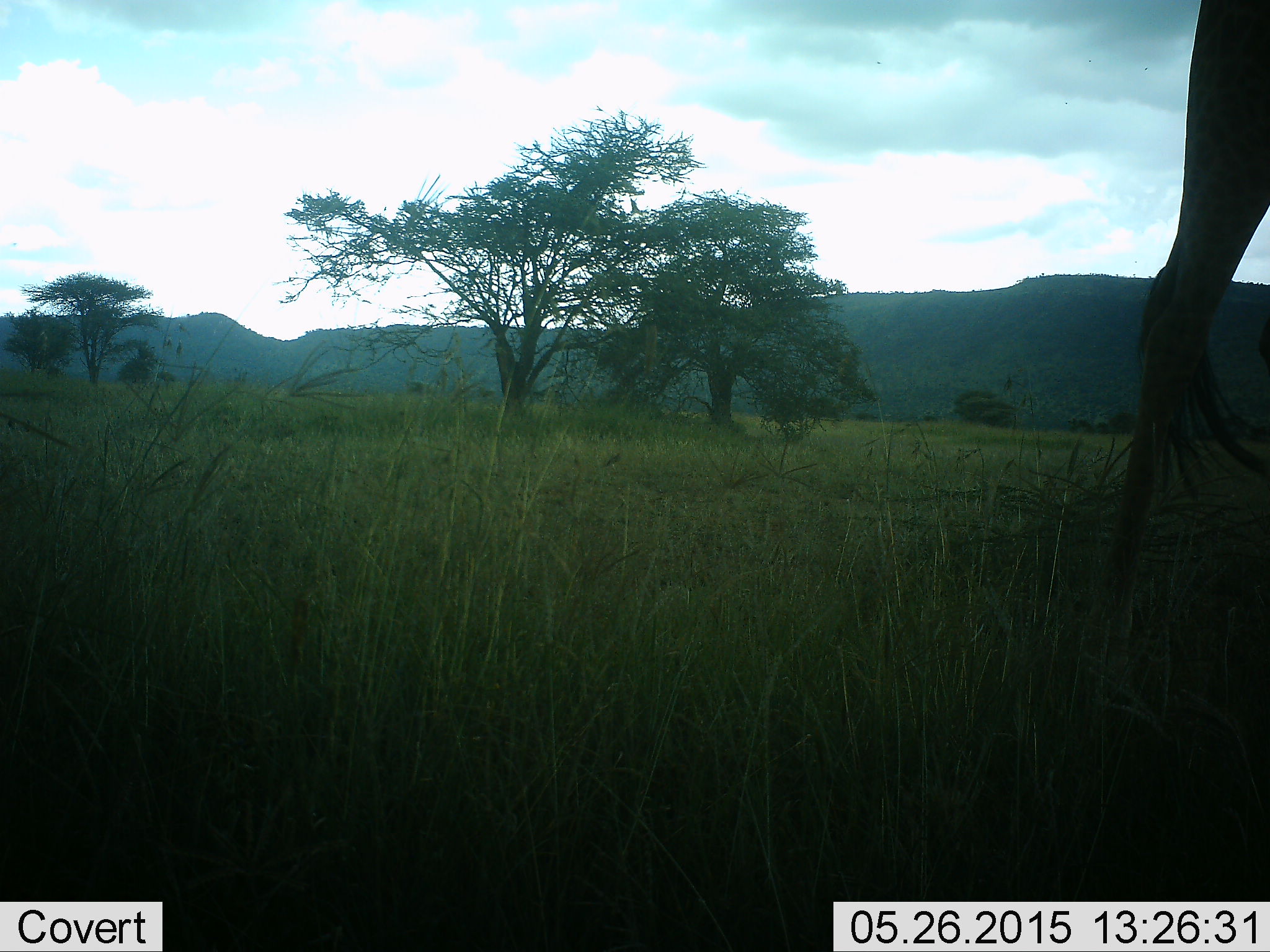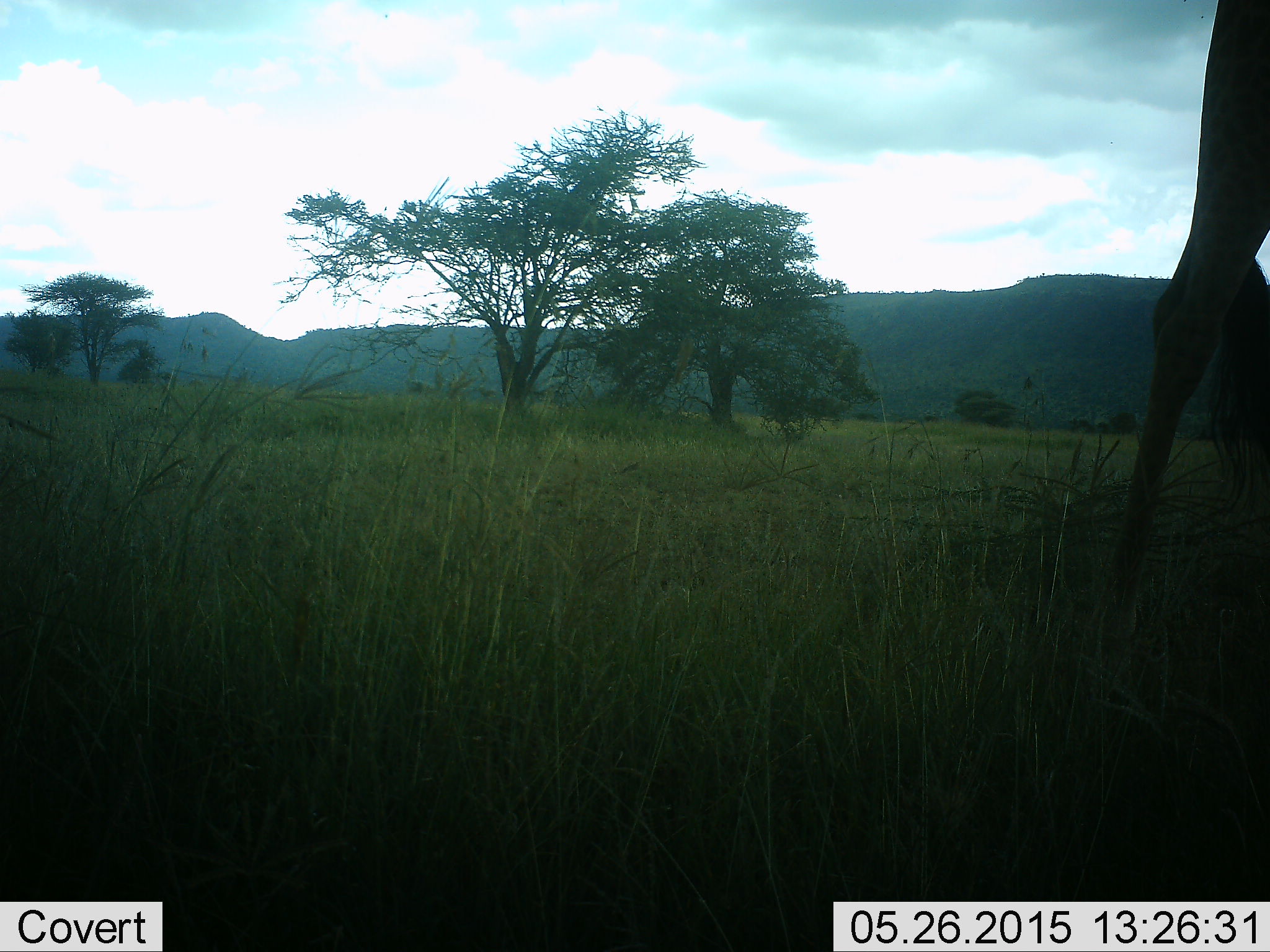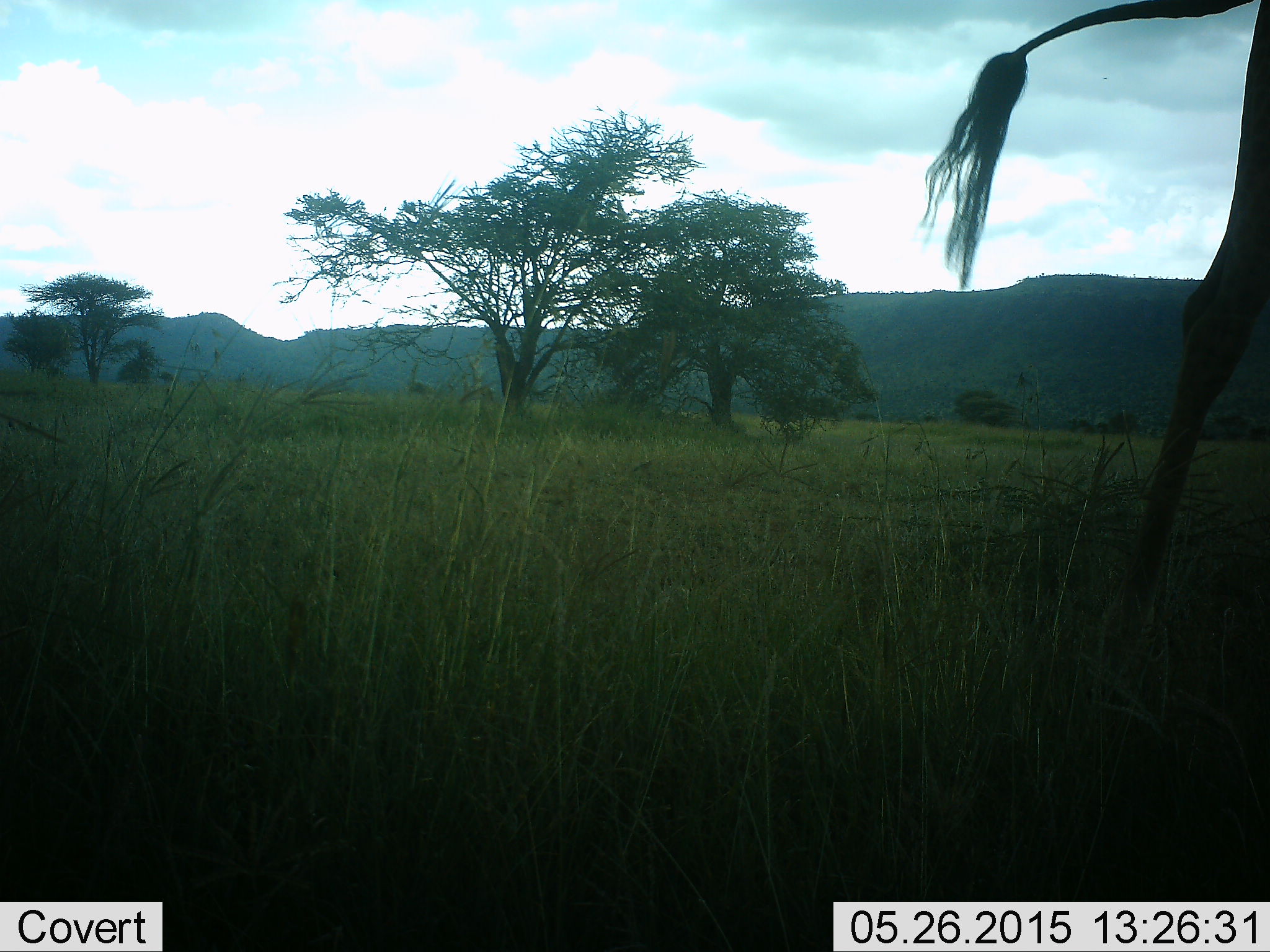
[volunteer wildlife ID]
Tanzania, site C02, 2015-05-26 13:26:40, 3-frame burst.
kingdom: Animalia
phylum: Chordata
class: Mammalia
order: Artiodactyla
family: Giraffidae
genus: Giraffa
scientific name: Giraffa camelopardalis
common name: giraffe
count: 1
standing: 50%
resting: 0%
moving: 60%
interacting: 0%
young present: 0%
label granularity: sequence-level